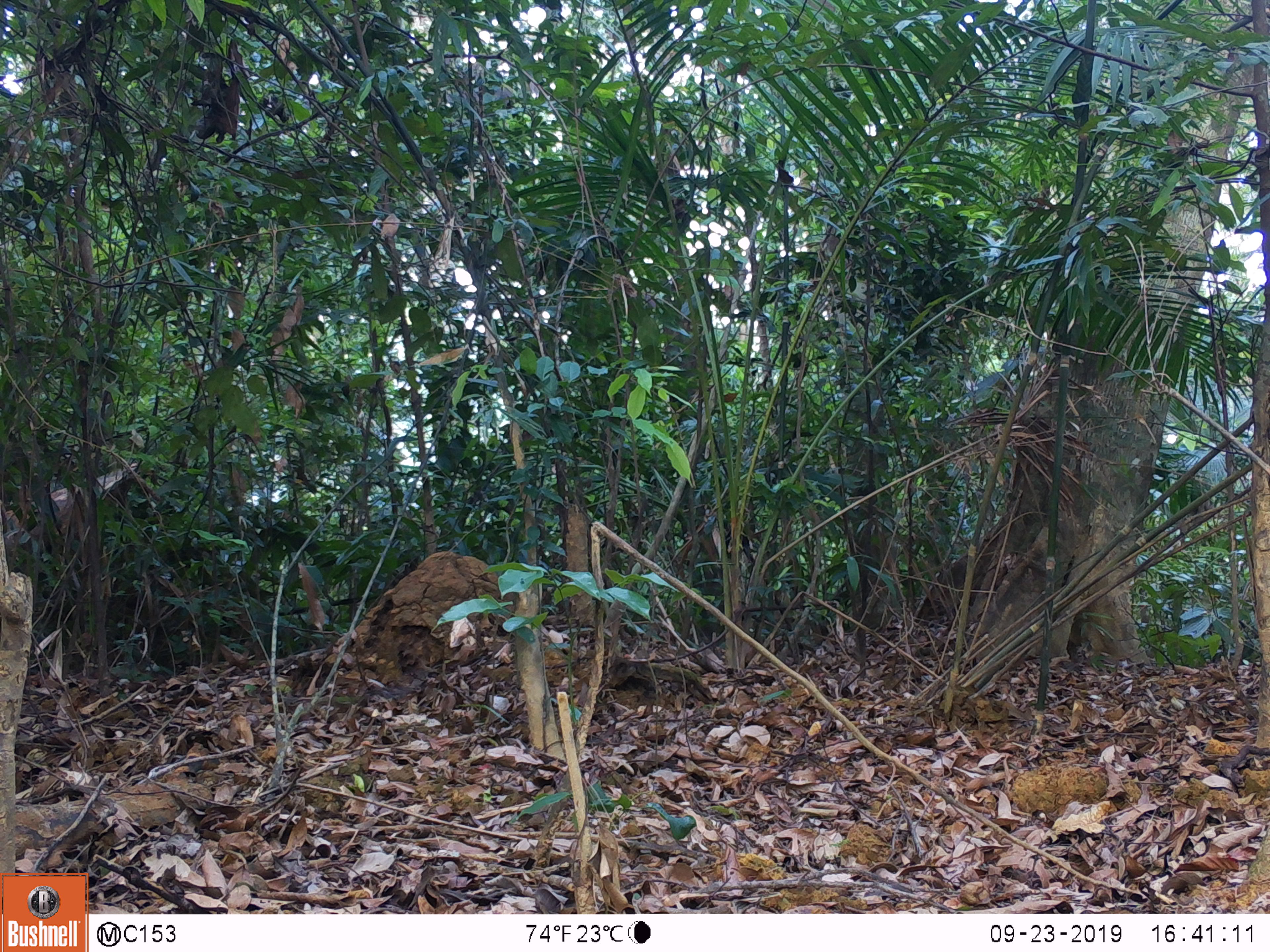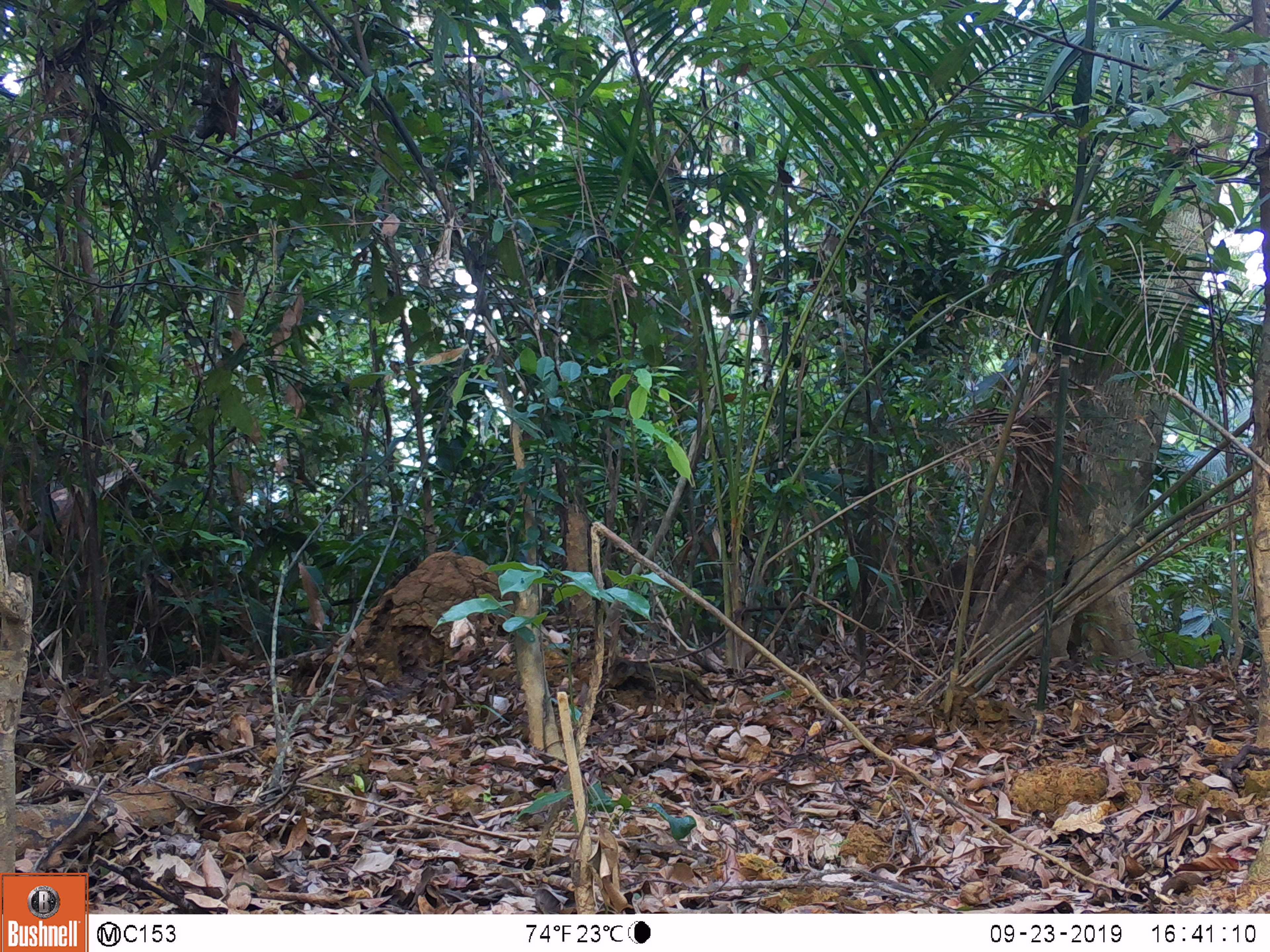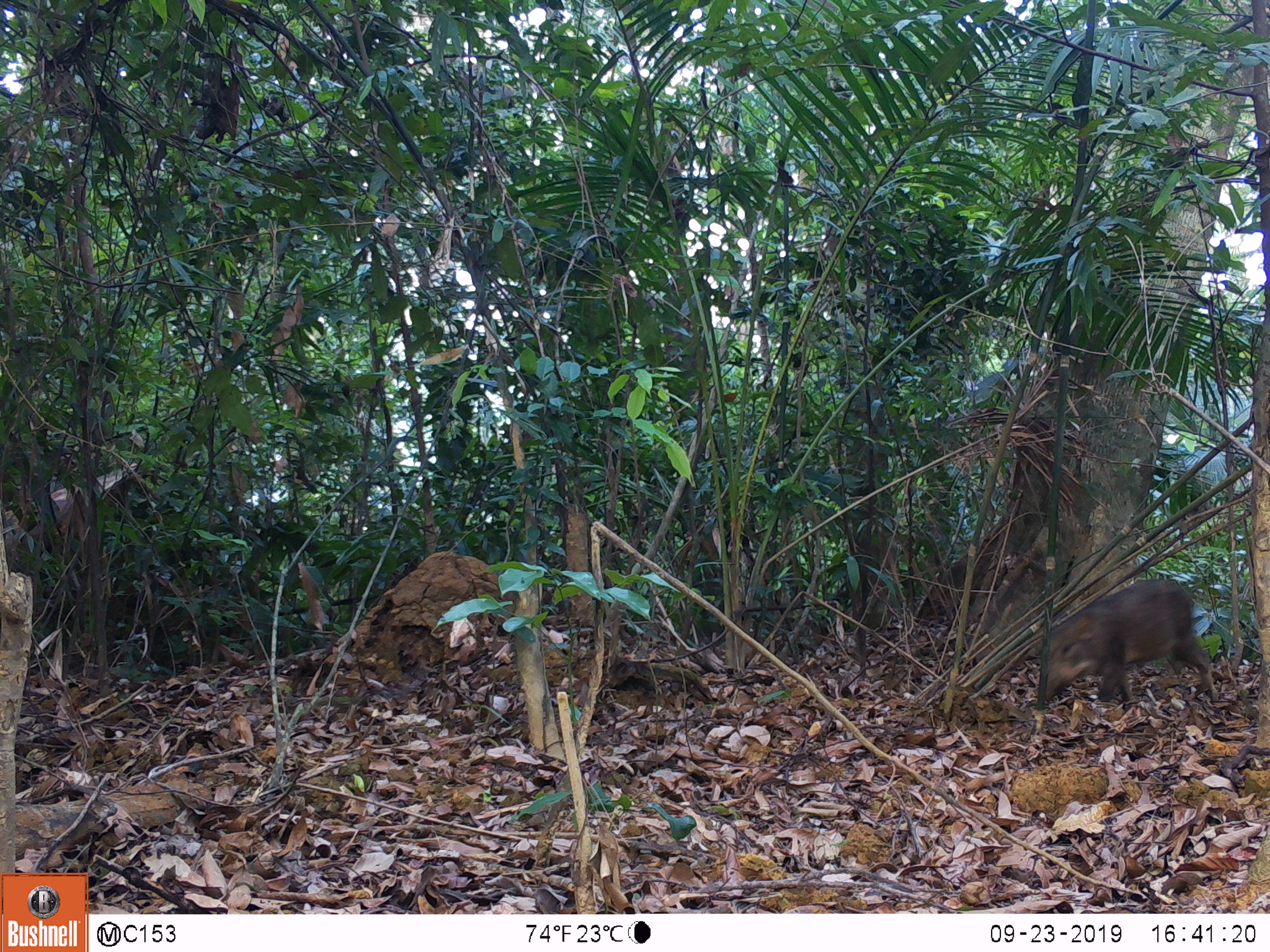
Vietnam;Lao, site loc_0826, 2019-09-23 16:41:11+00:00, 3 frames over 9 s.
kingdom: Animalia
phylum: Chordata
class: Mammalia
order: Artiodactyla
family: Suidae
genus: Sus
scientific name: Sus scrofa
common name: eurasian wild pig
Eurasian wild pig (Sus scrofa). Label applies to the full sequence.